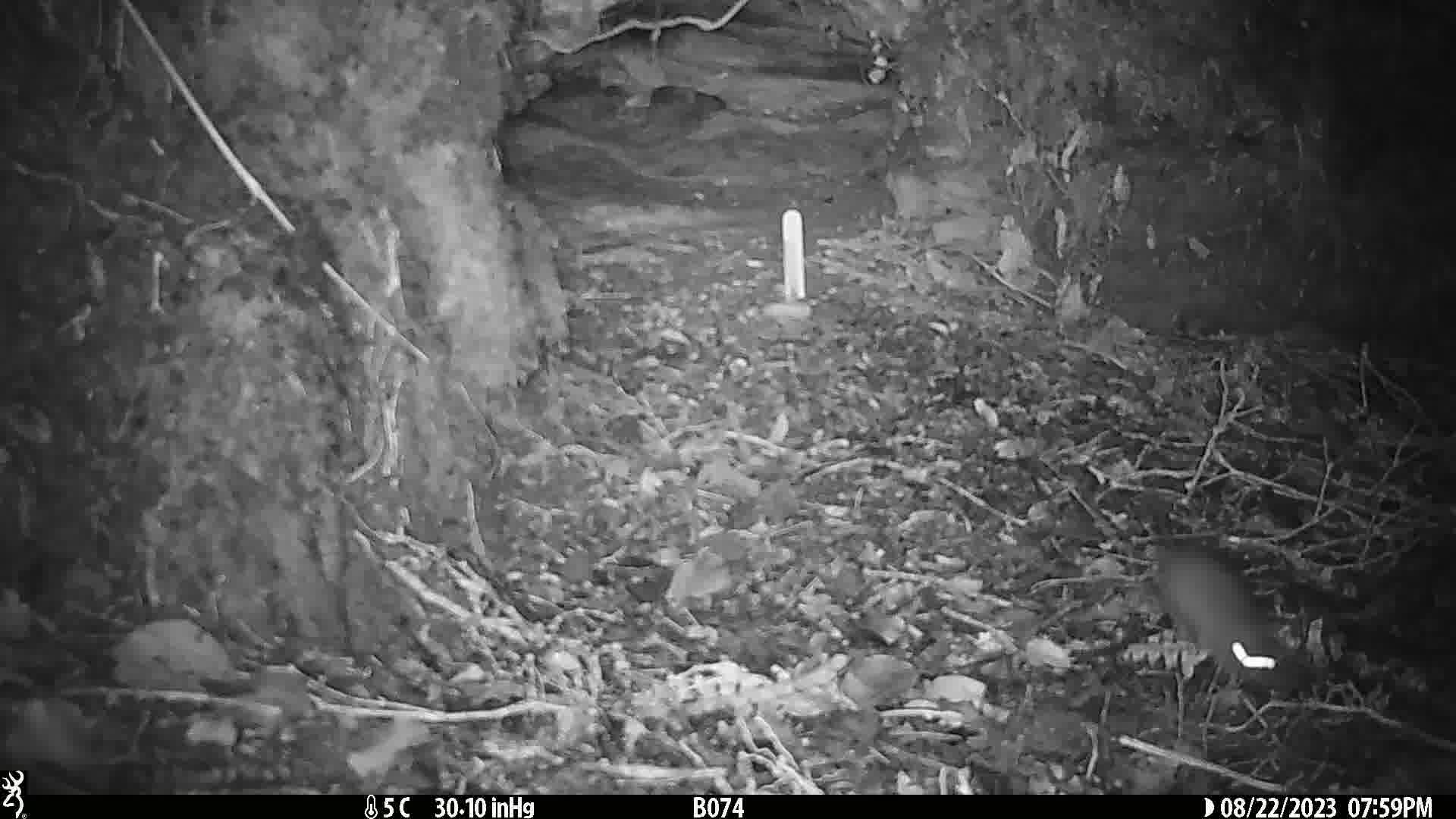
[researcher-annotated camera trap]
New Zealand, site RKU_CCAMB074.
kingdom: Animalia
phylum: Chordata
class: Mammalia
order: Rodentia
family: Muridae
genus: Rattus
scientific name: Rattus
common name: rat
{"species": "rat (Rattus)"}